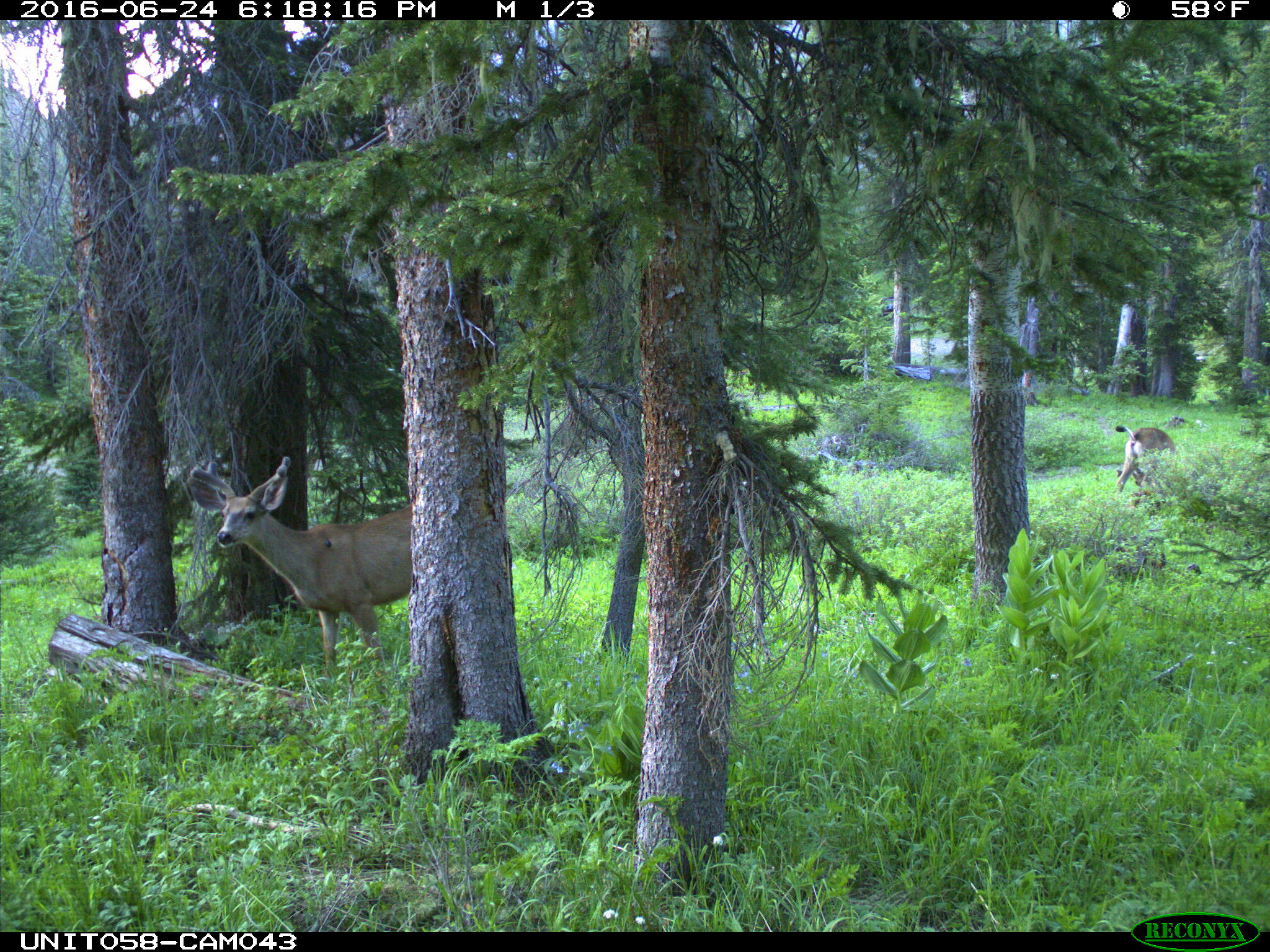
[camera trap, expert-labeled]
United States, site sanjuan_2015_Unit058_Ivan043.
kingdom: Animalia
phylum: Chordata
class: Mammalia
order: Artiodactyla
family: Cervidae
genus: Odocoileus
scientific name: Odocoileus hemionus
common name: mule deer